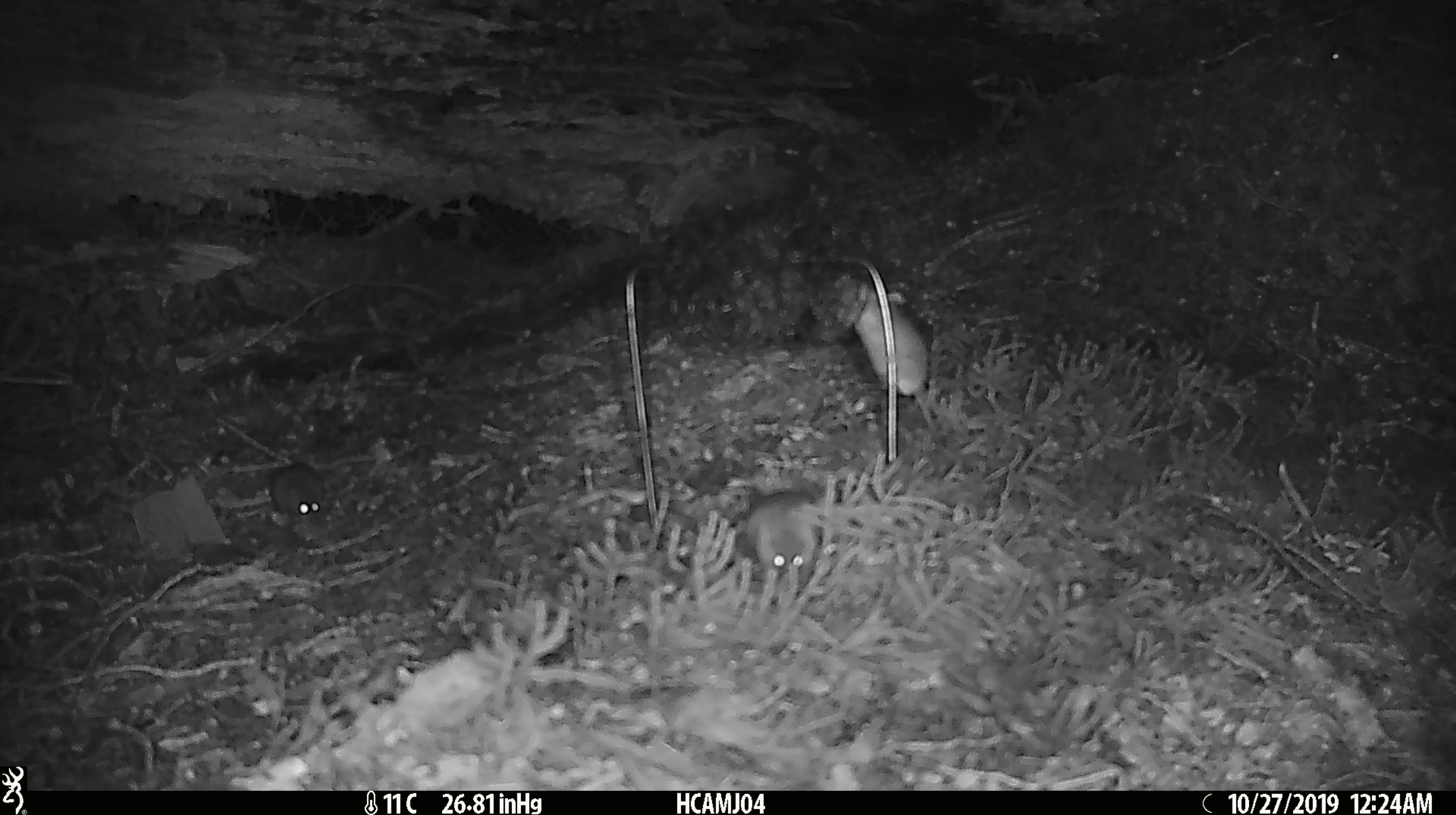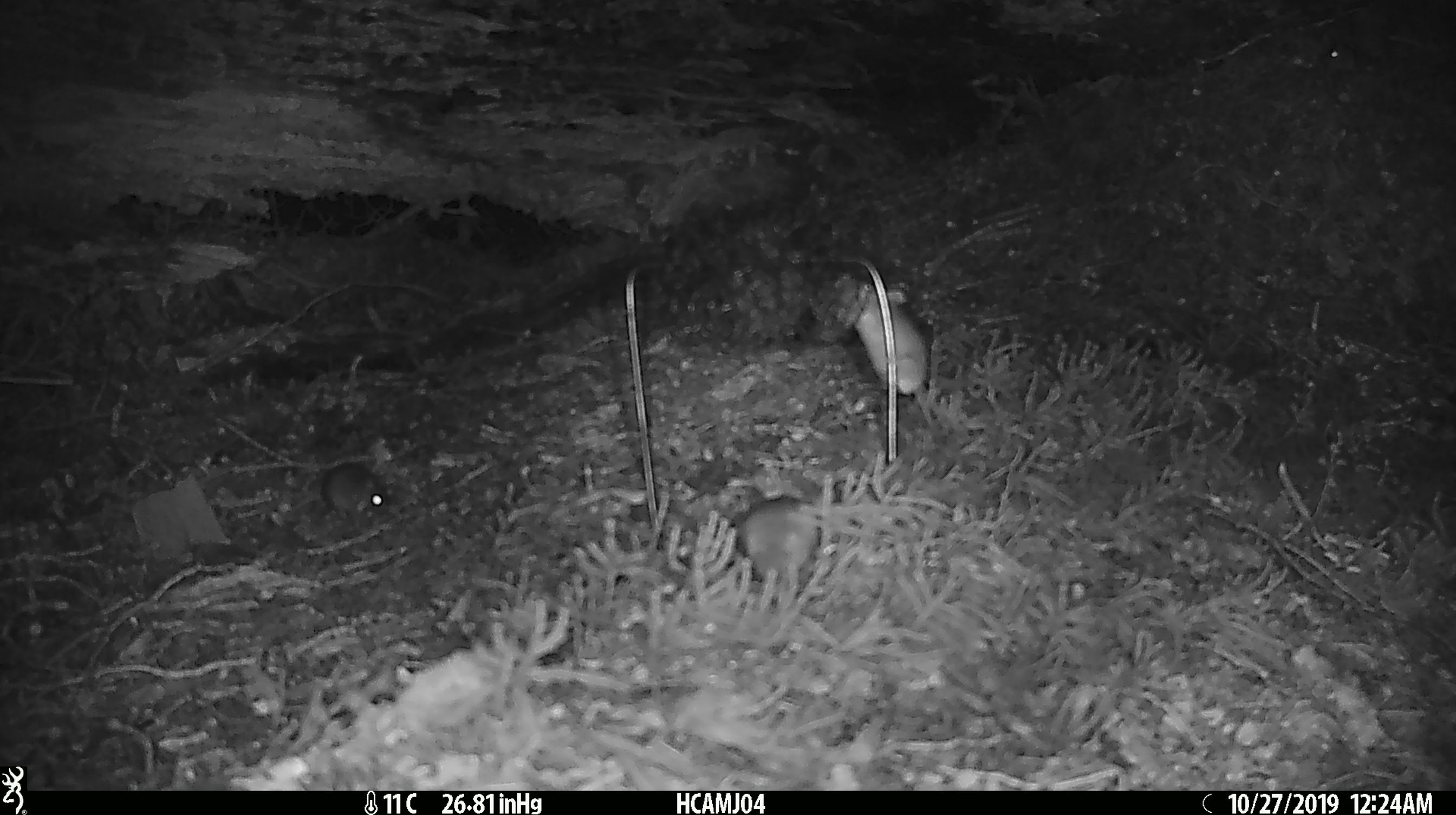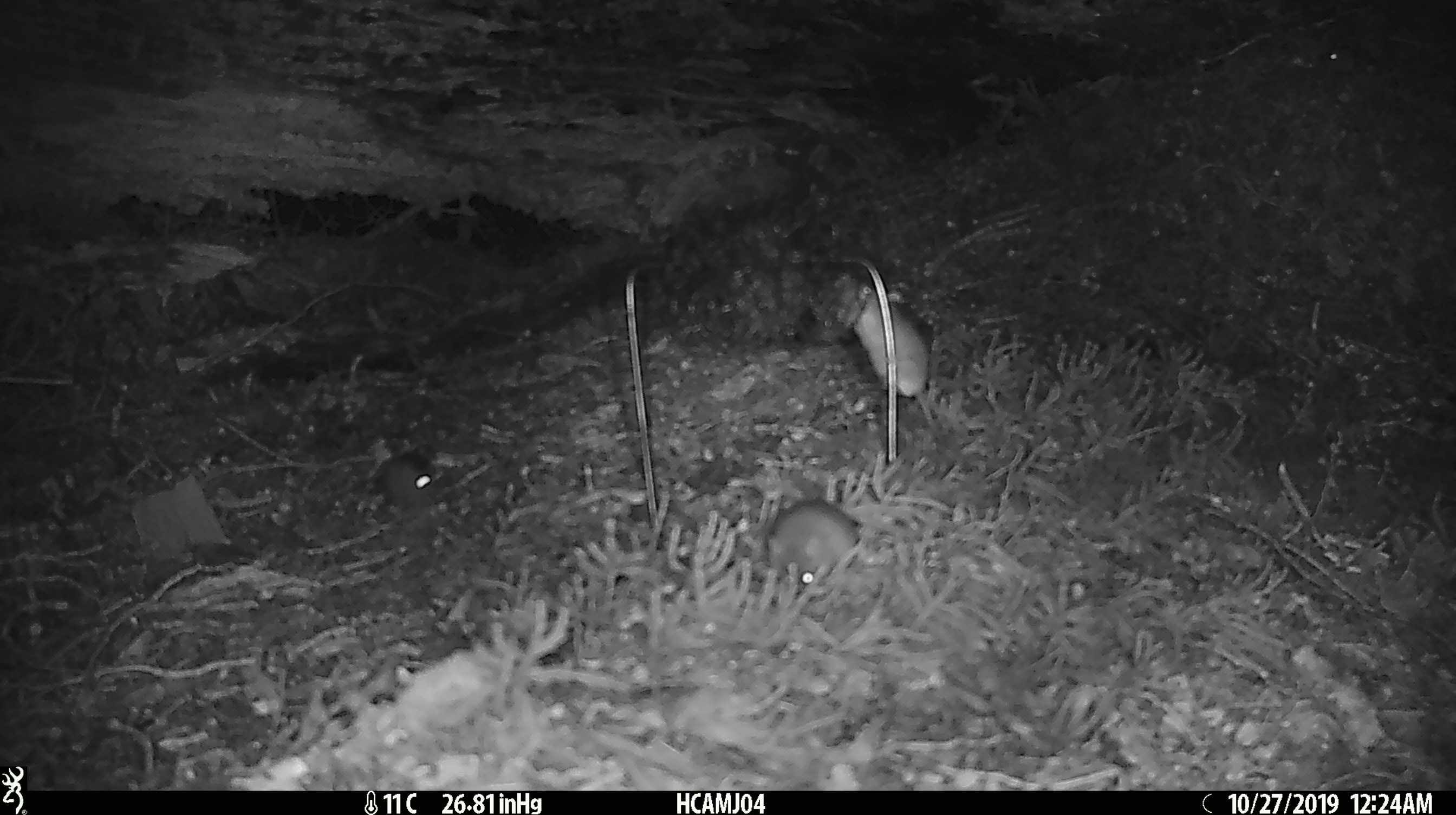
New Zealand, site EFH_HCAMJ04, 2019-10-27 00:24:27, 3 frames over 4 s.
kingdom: Animalia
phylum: Chordata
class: Mammalia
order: Rodentia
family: Muridae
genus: Mus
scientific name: Mus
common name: mouse